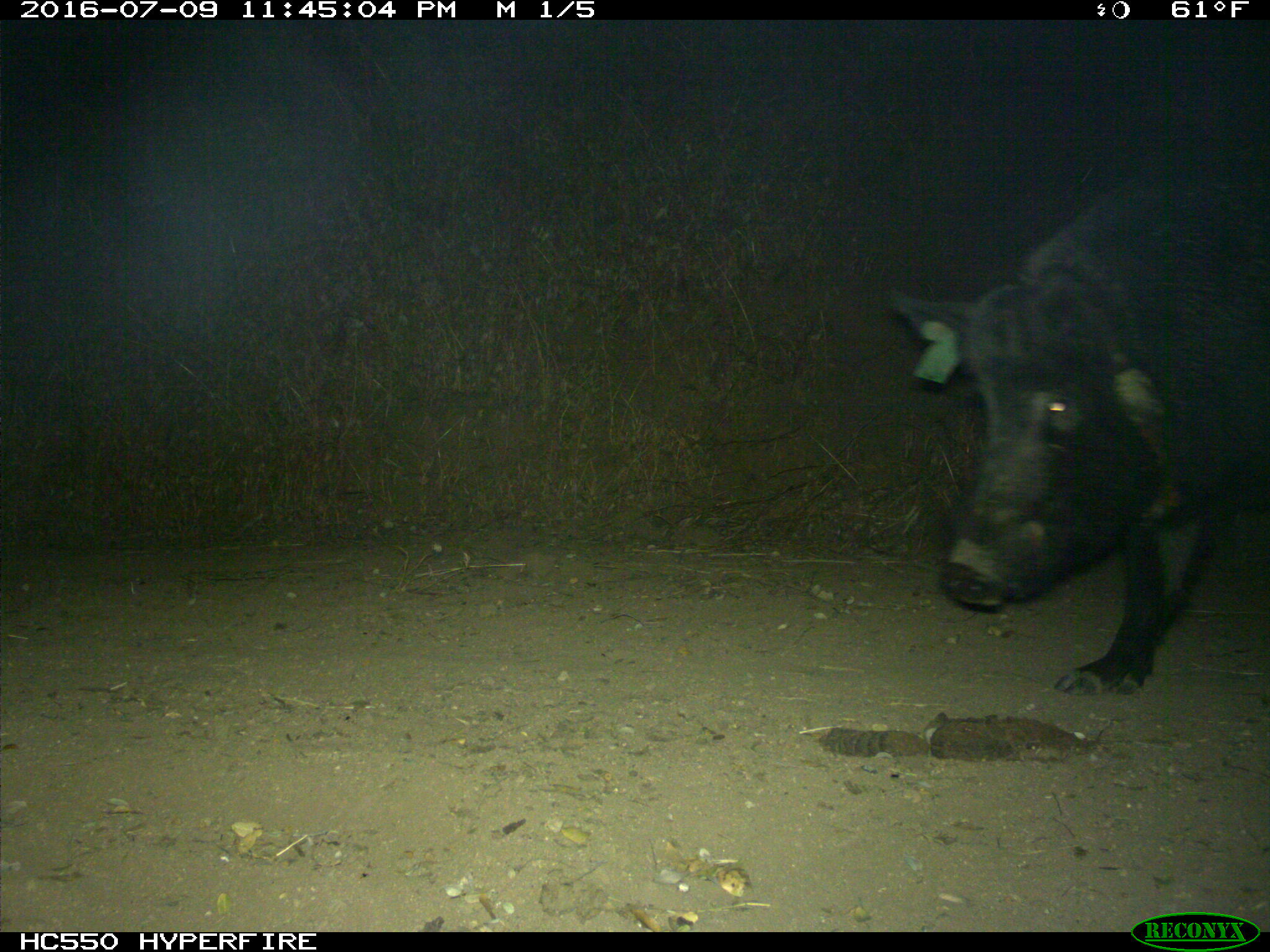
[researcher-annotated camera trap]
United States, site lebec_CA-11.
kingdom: Animalia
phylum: Chordata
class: Mammalia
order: Artiodactyla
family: Suidae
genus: Sus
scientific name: Sus scrofa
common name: wild boar